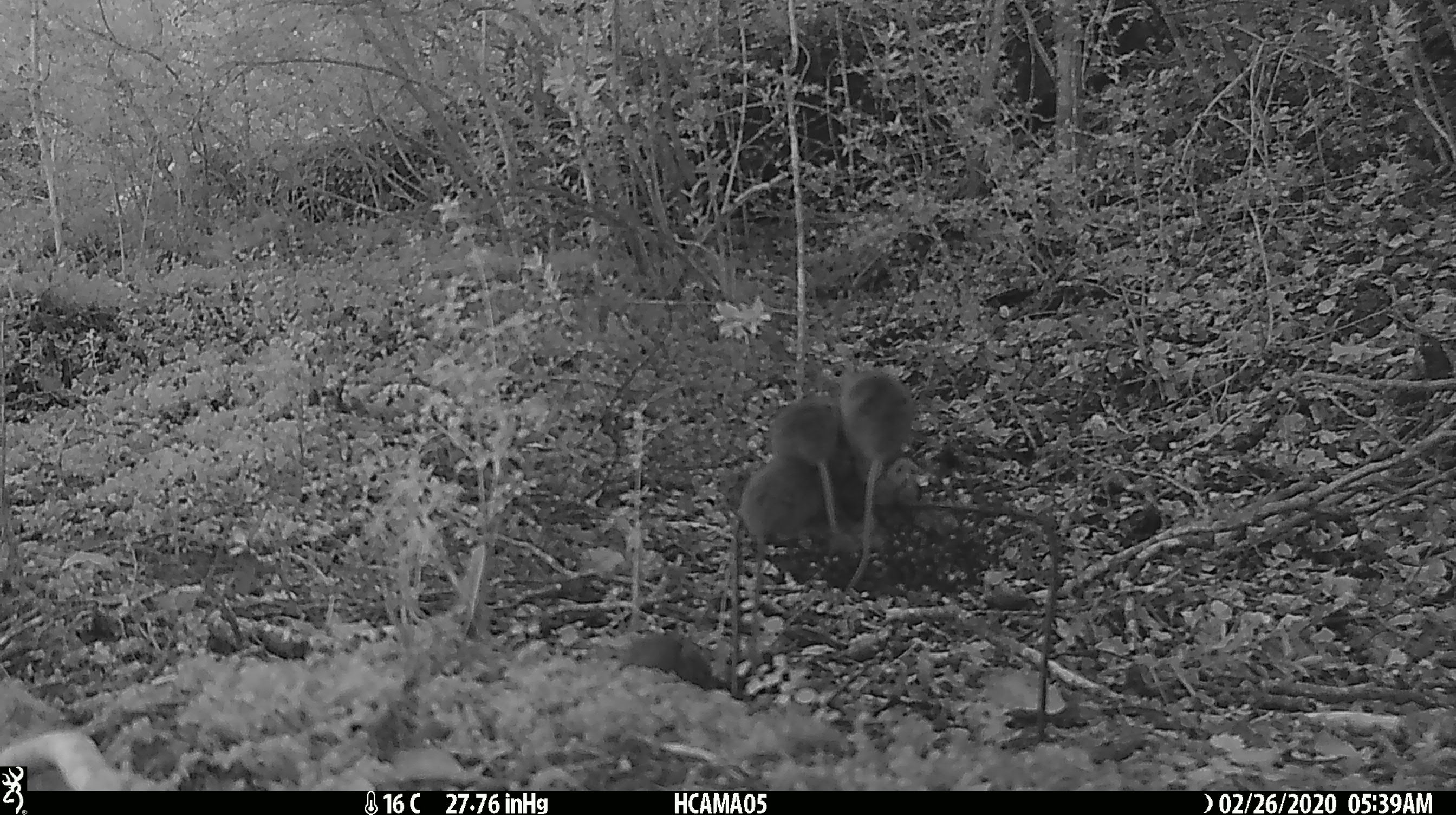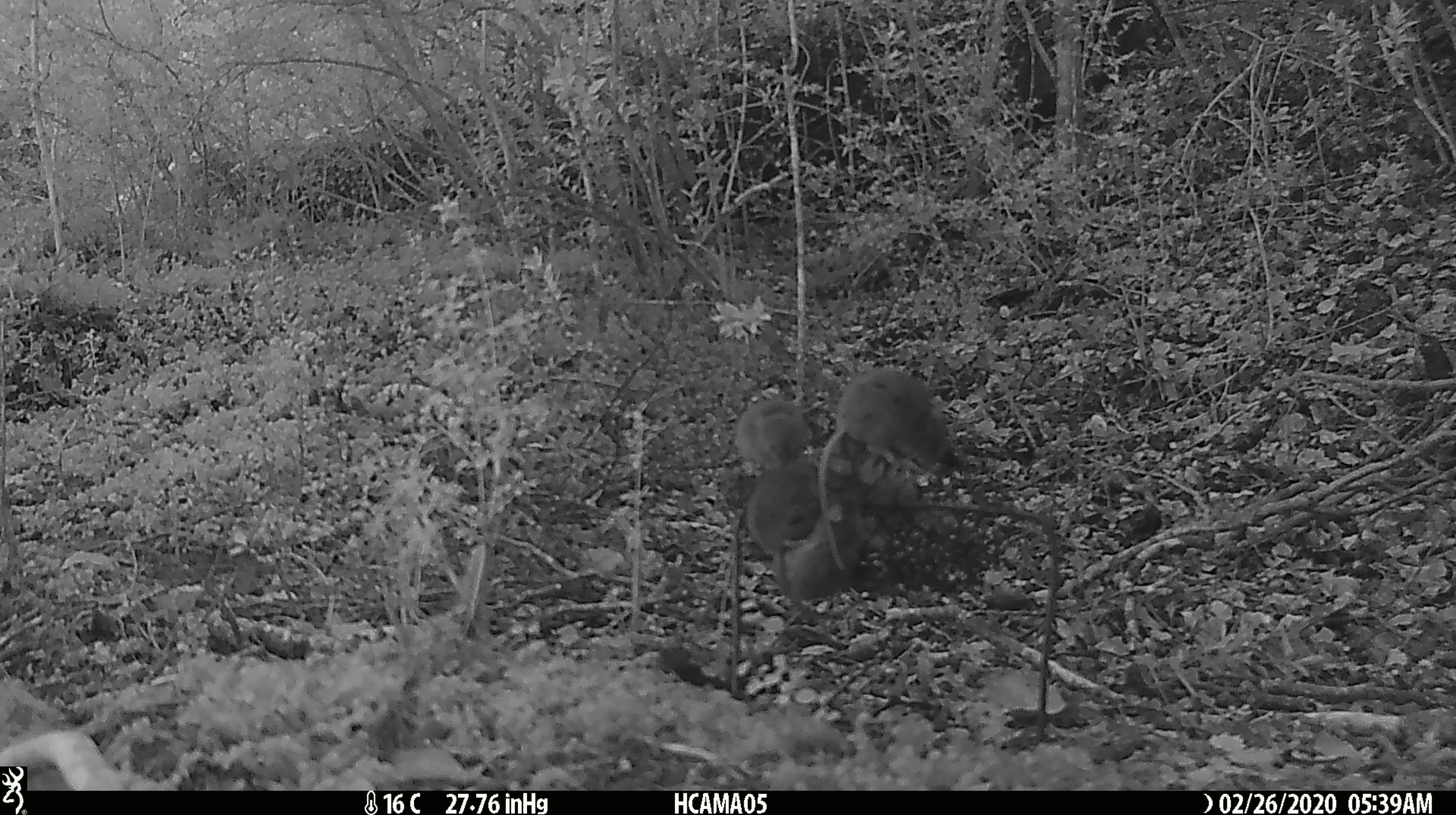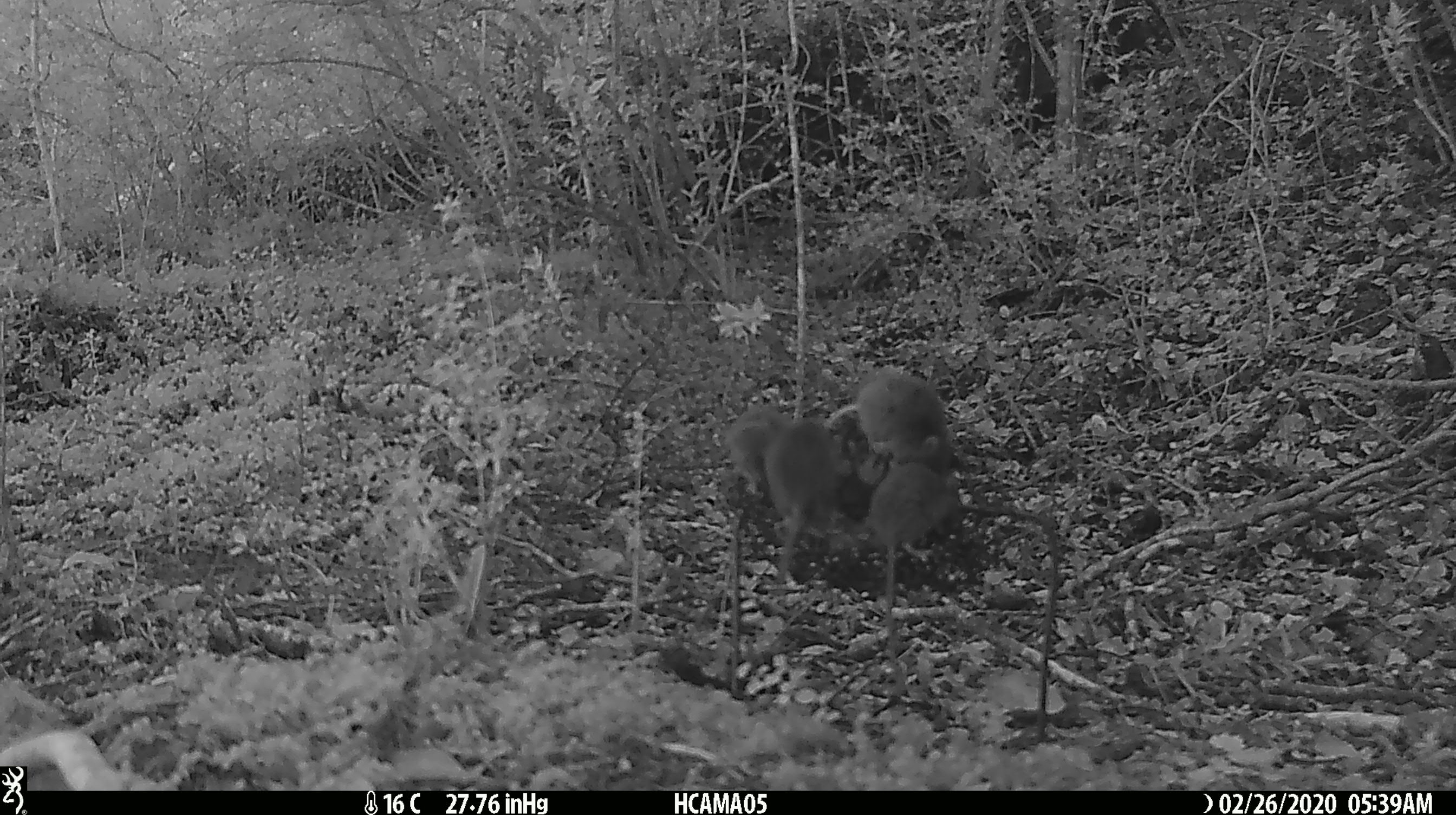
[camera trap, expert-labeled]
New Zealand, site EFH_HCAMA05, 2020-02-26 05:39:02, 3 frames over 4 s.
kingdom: Animalia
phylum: Chordata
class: Mammalia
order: Rodentia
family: Muridae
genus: Mus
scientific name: Mus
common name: mouse